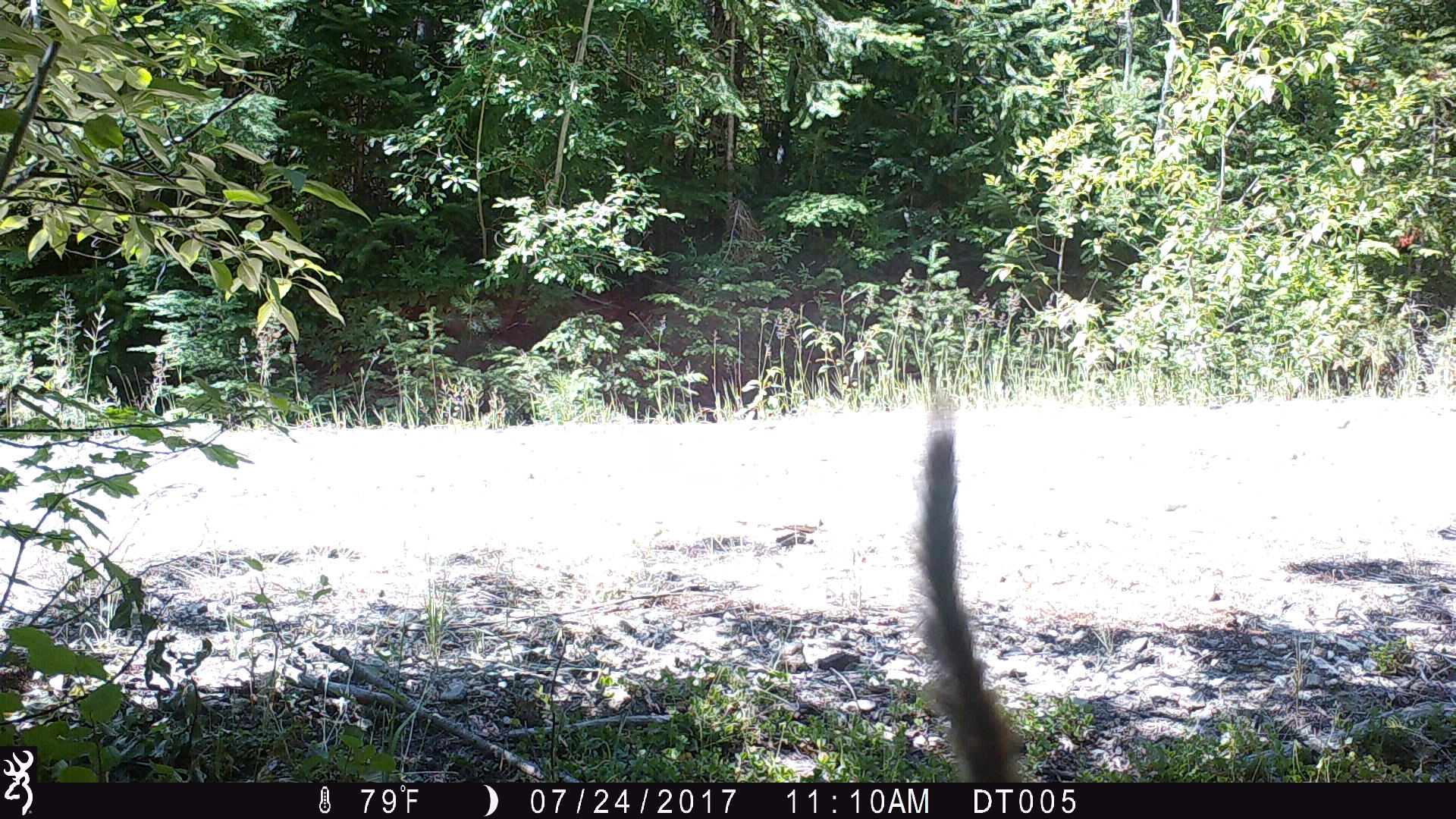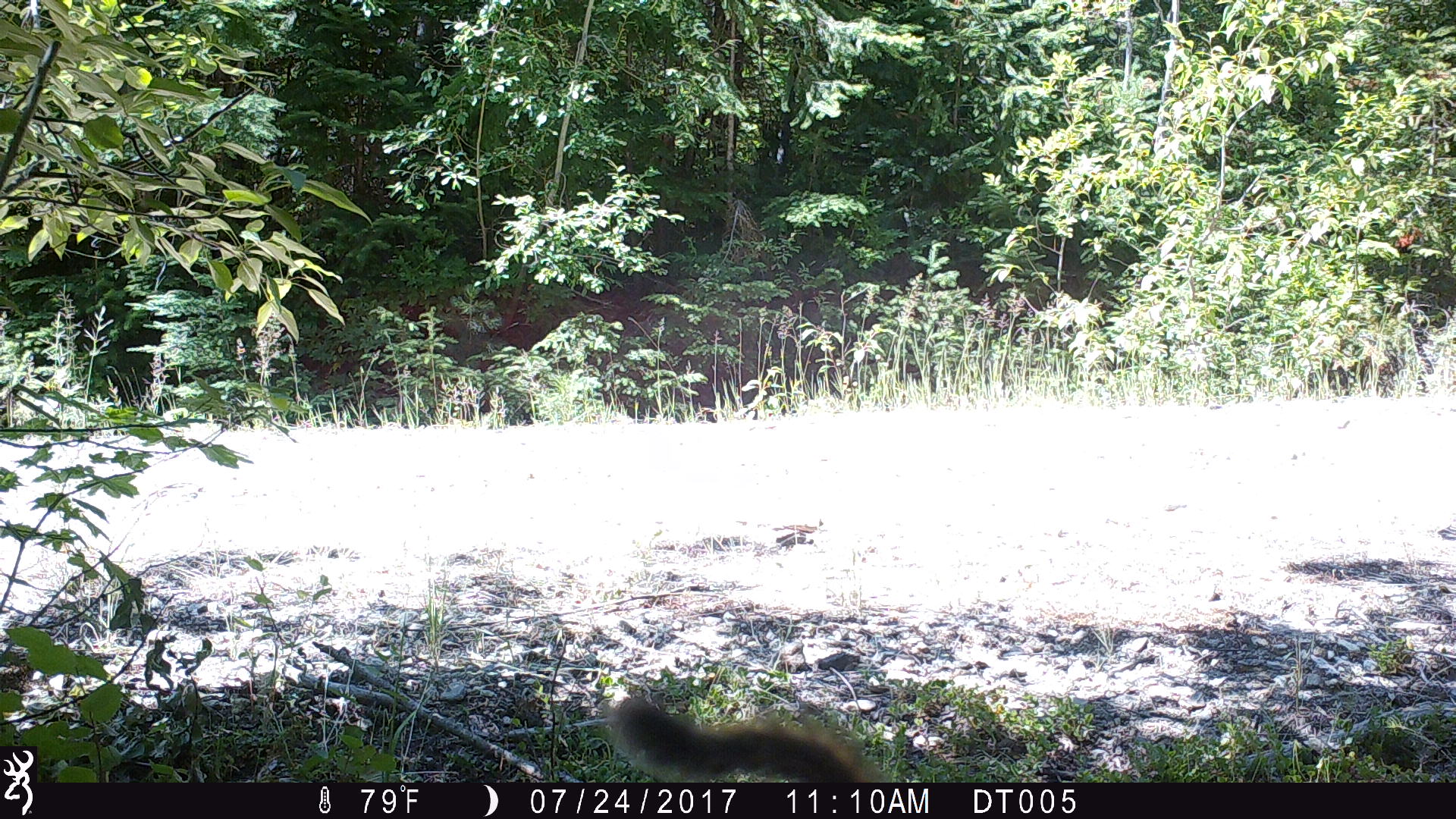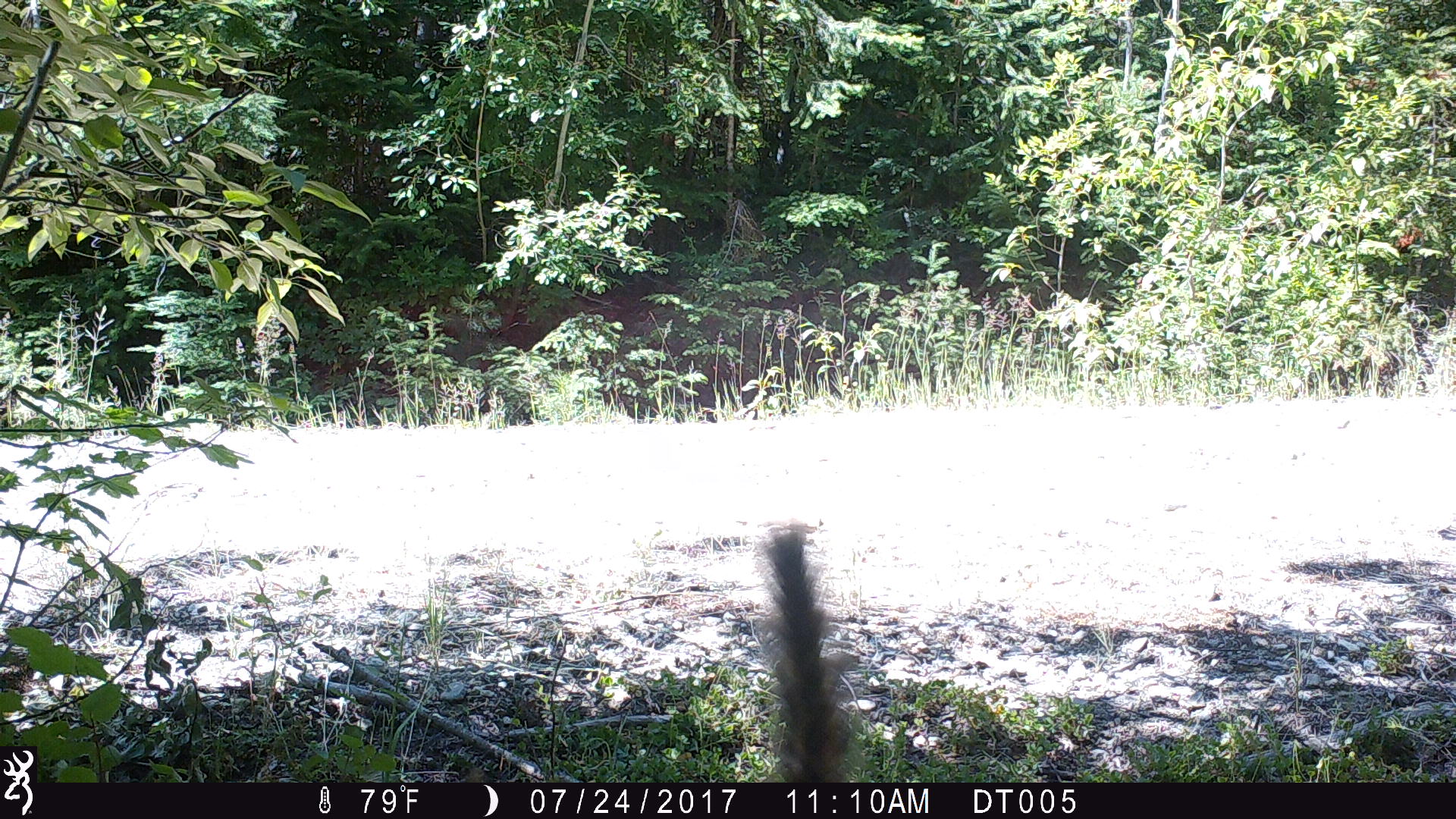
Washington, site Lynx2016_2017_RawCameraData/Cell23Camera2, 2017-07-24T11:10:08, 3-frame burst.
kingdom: Animalia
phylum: Chordata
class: Mammalia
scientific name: Mammalia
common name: small mammal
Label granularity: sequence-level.